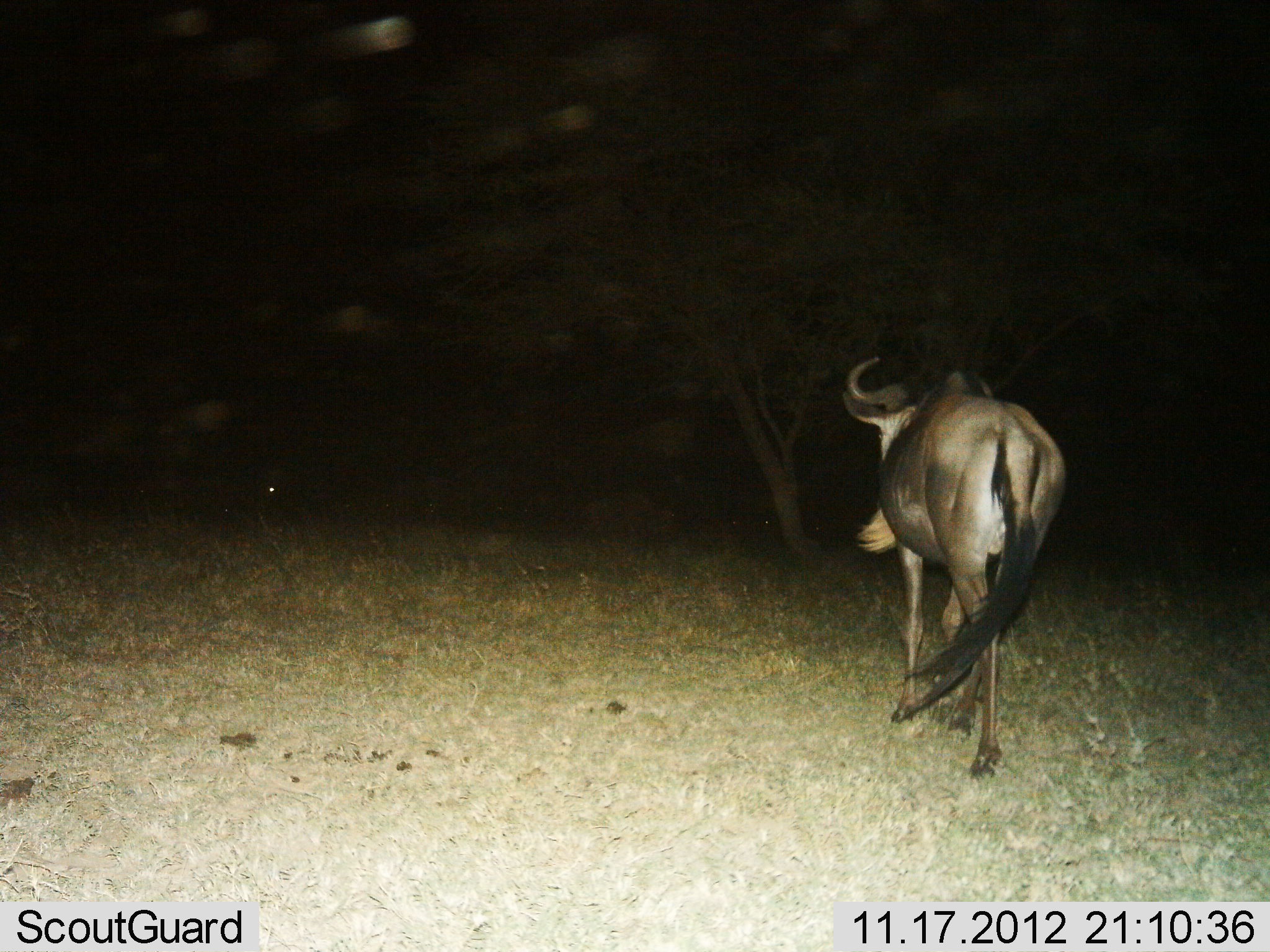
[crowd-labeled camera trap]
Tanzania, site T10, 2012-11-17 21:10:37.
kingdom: Animalia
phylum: Chordata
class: Mammalia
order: Artiodactyla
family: Bovidae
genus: Connochaetes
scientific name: Connochaetes taurinus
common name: blue wildebeest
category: wildebeest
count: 1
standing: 10%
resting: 0%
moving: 90%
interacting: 0%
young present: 0%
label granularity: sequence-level